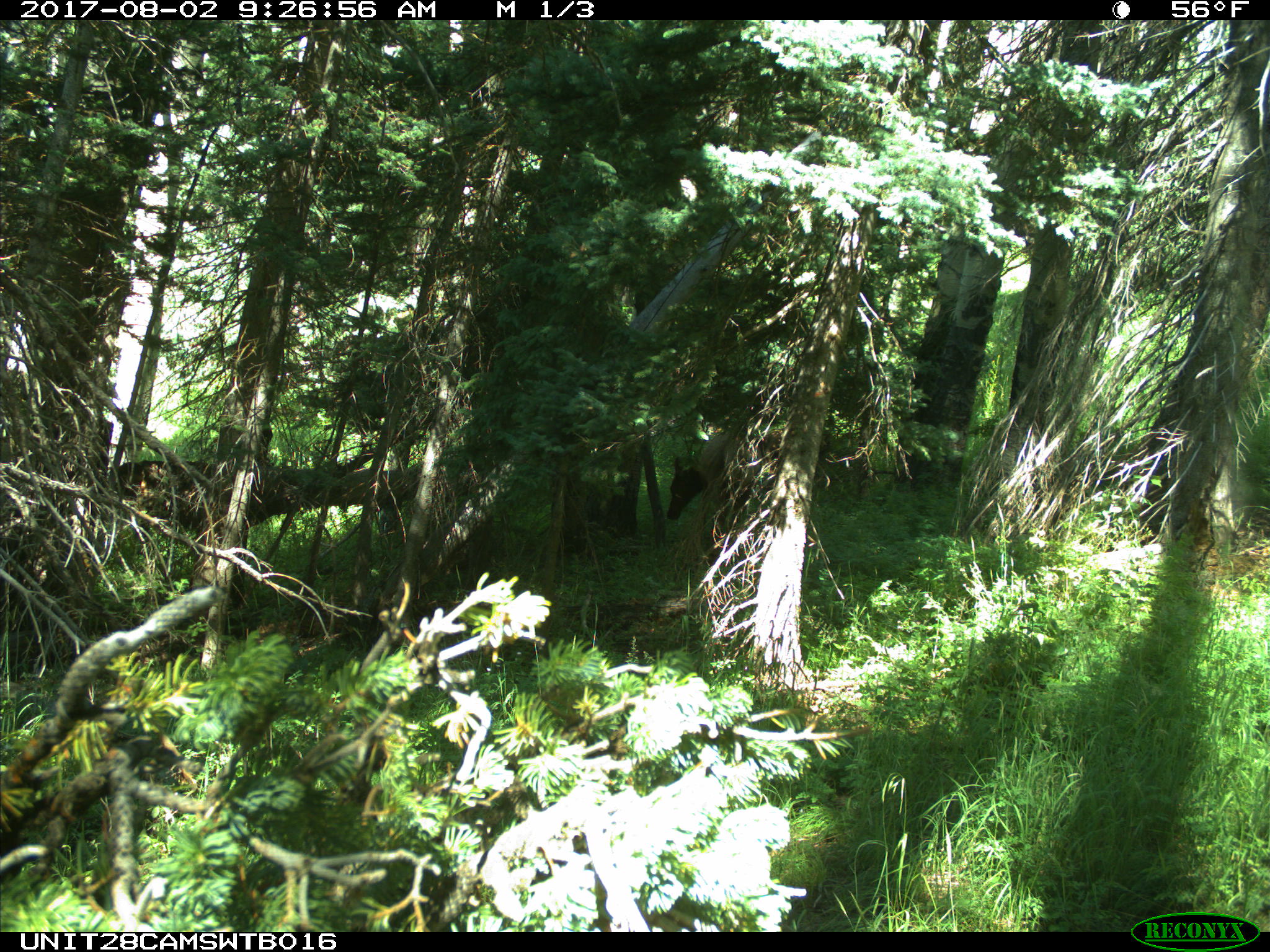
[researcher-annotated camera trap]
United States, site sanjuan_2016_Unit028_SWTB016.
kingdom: Animalia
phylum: Chordata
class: Mammalia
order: Artiodactyla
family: Cervidae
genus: Cervus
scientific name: Cervus elaphus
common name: red deer